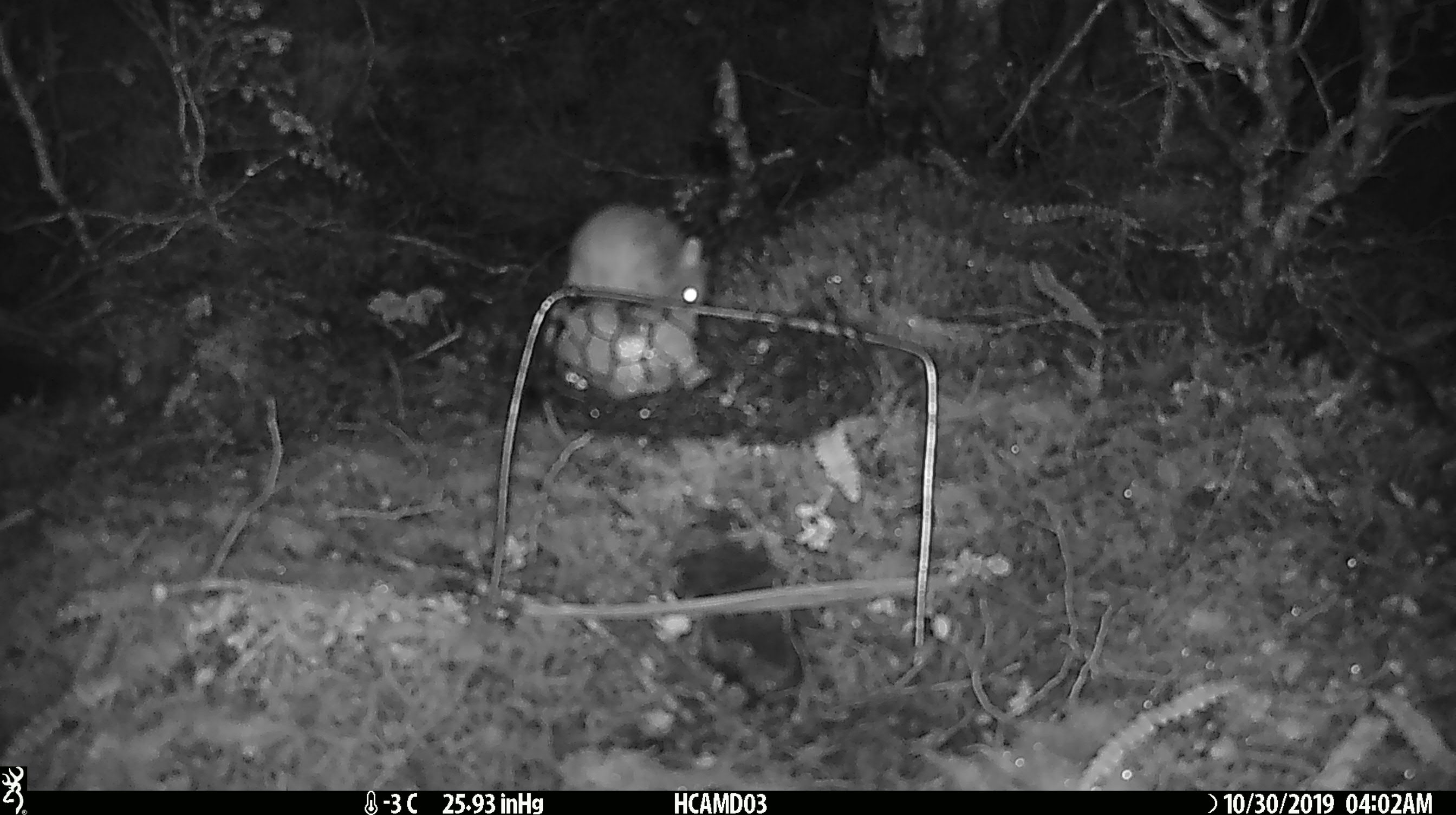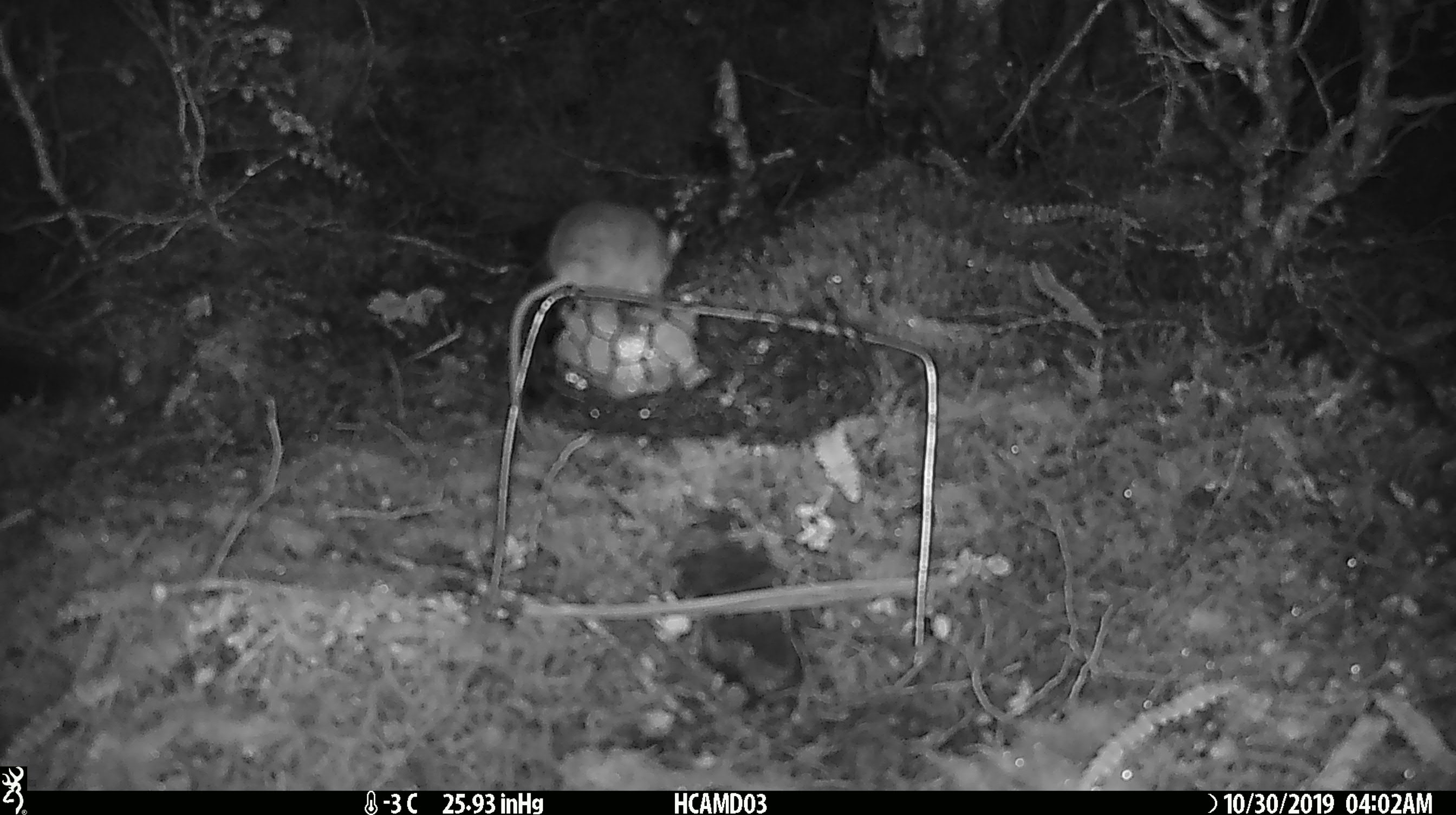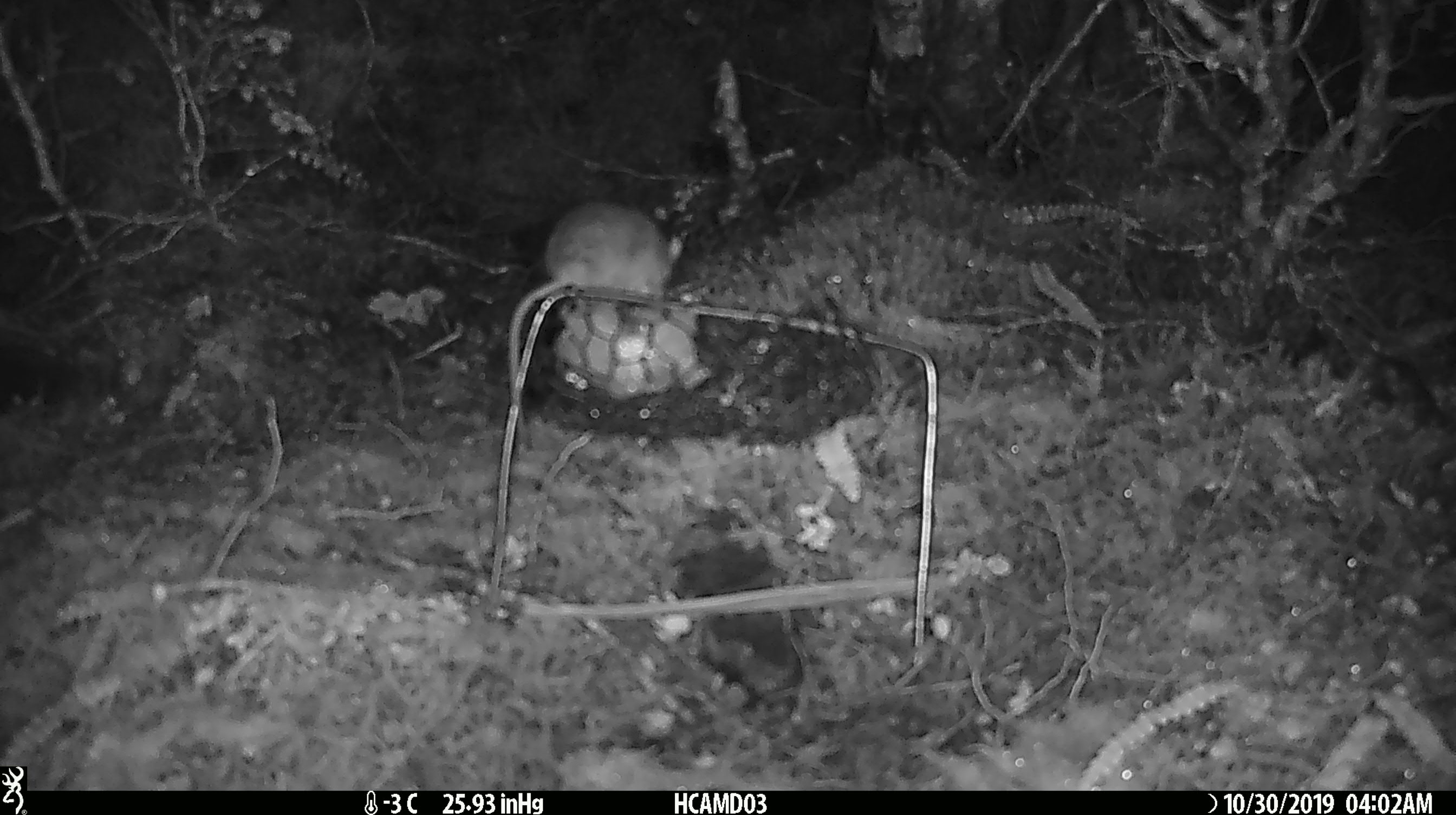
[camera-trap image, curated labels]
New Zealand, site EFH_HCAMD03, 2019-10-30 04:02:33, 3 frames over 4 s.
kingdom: Animalia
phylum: Chordata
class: Mammalia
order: Rodentia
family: Muridae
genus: Mus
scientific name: Mus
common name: mouse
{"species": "mouse (Mus)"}